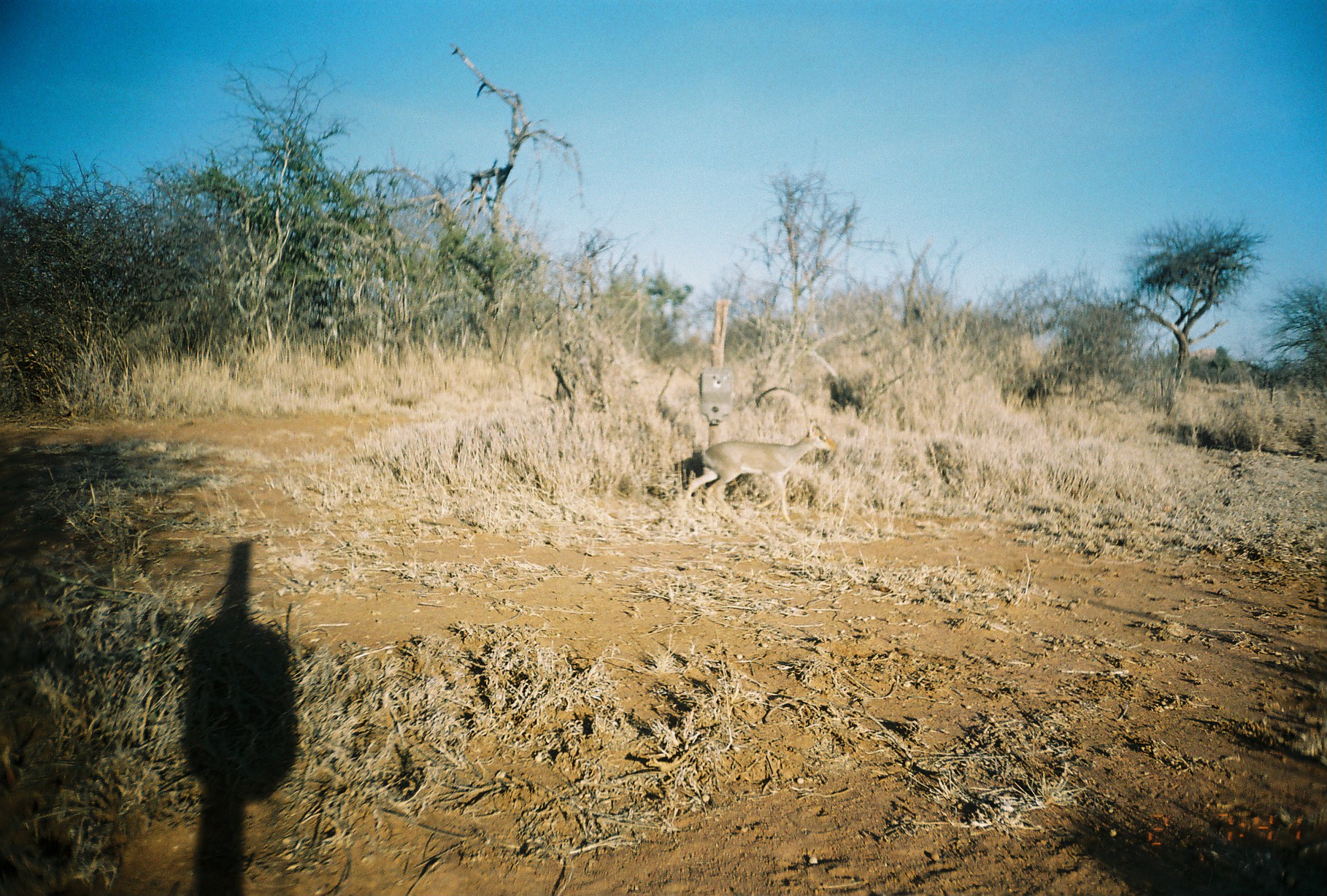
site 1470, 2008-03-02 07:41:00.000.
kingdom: Animalia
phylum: Chordata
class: Mammalia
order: Artiodactyla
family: Bovidae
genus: Madoqua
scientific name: Madoqua guentheri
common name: günther's dik-dik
Madoqua guentheri (günther's dik-dik), count 1.